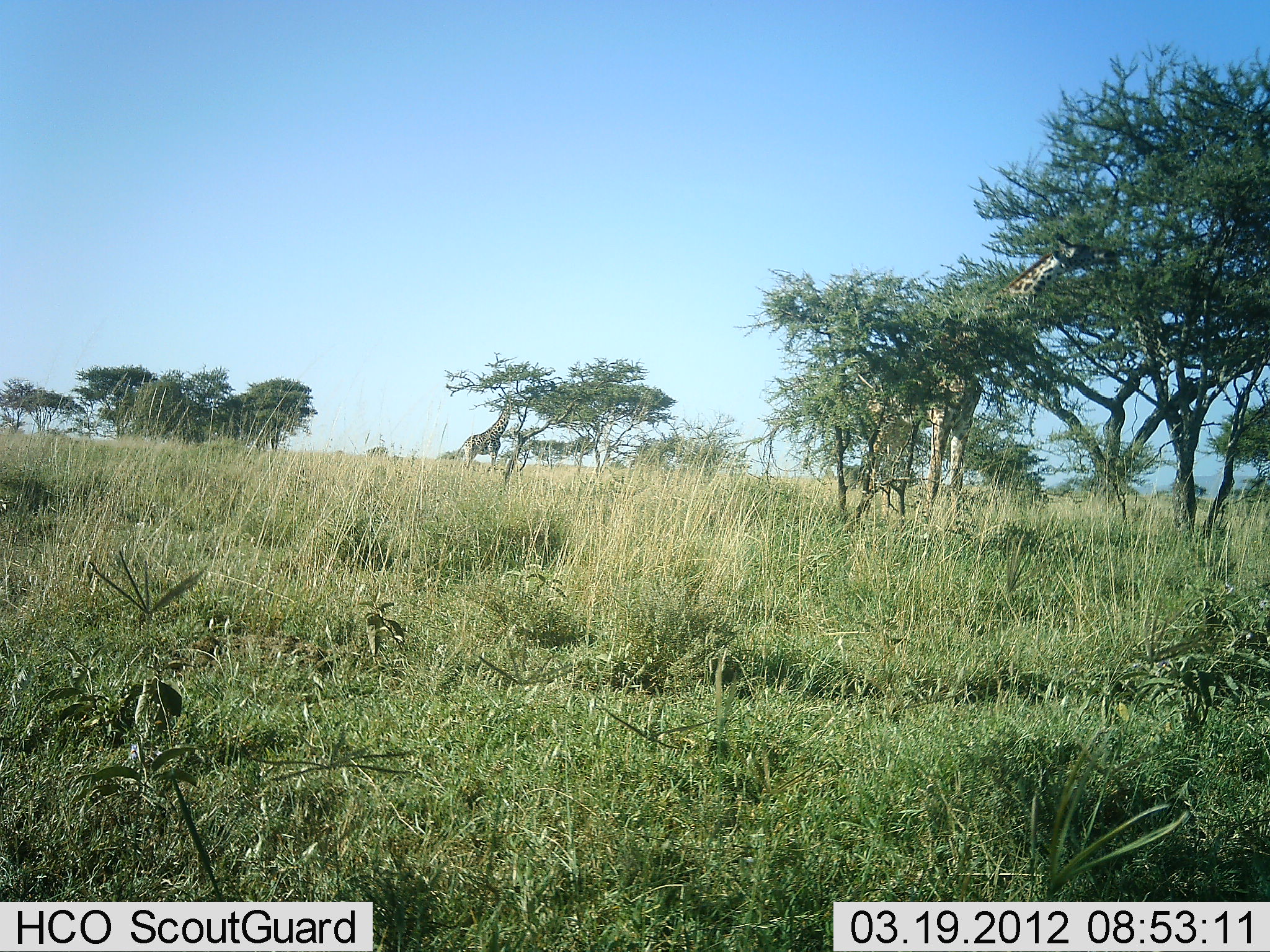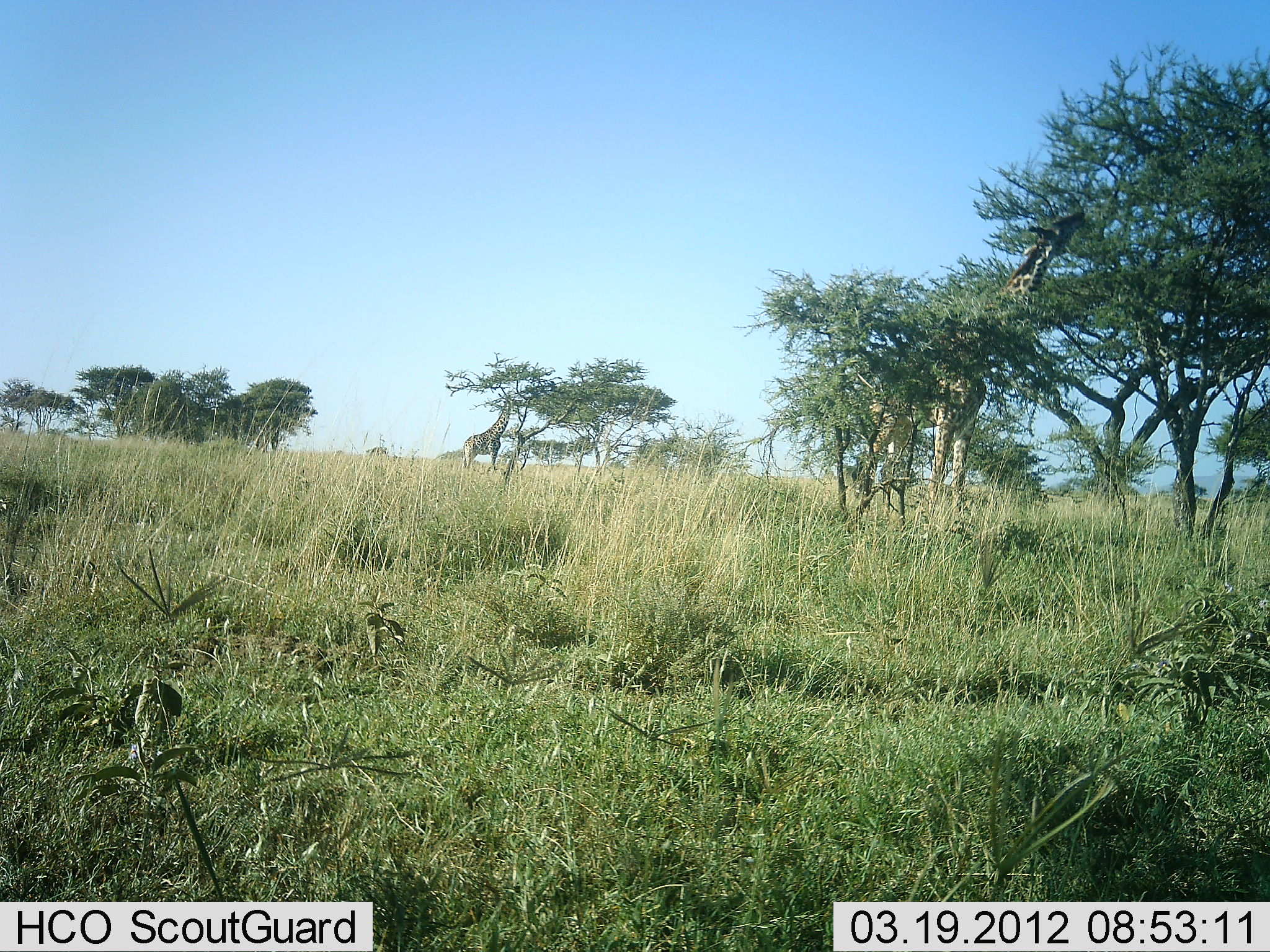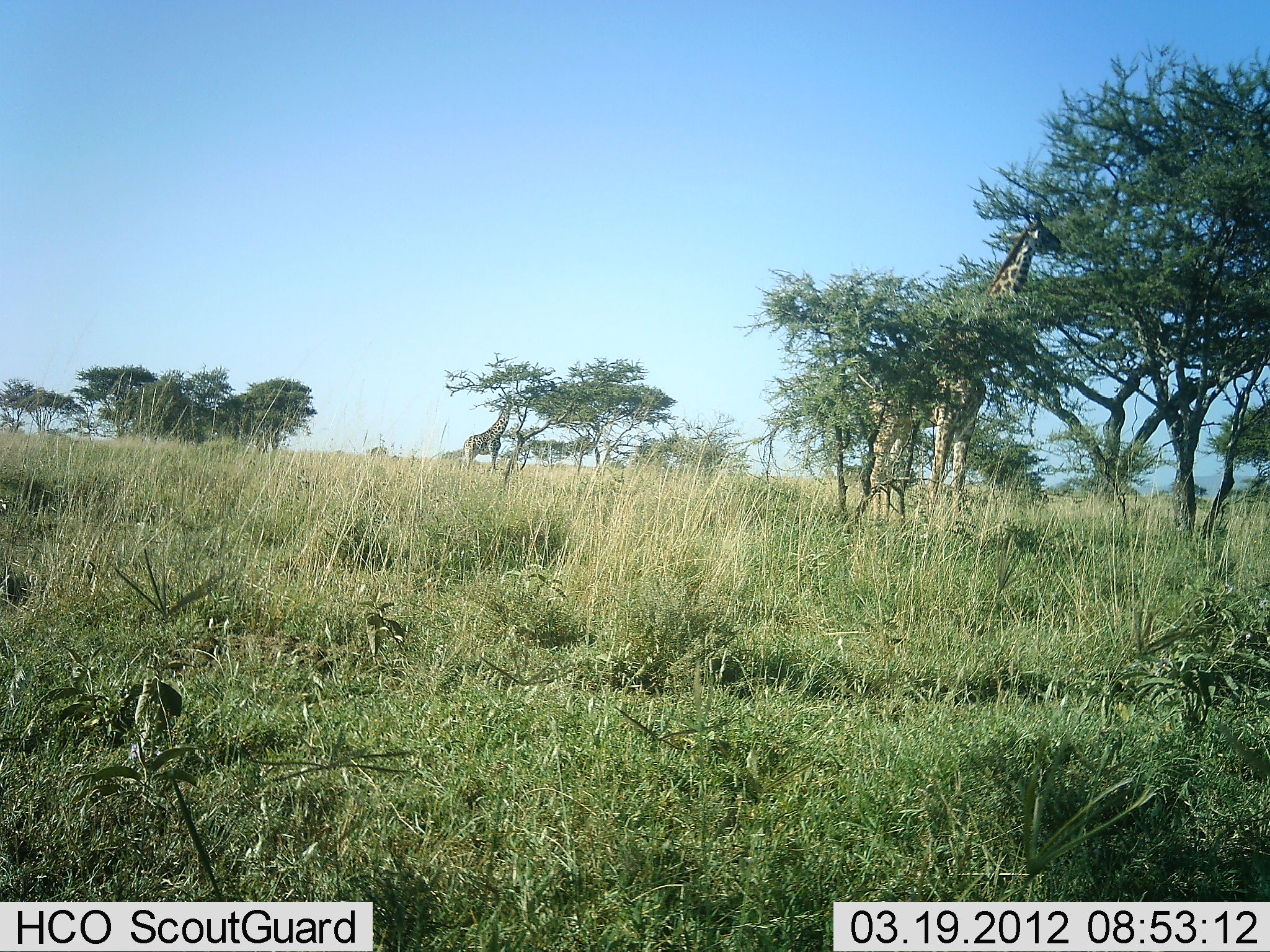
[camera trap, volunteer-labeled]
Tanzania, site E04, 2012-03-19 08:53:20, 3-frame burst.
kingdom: Animalia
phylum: Chordata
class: Mammalia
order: Artiodactyla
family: Giraffidae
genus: Giraffa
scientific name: Giraffa camelopardalis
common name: giraffe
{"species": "giraffe (Giraffa camelopardalis)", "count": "2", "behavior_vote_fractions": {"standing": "25%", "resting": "0%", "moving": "0%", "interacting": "0%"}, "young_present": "0%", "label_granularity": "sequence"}